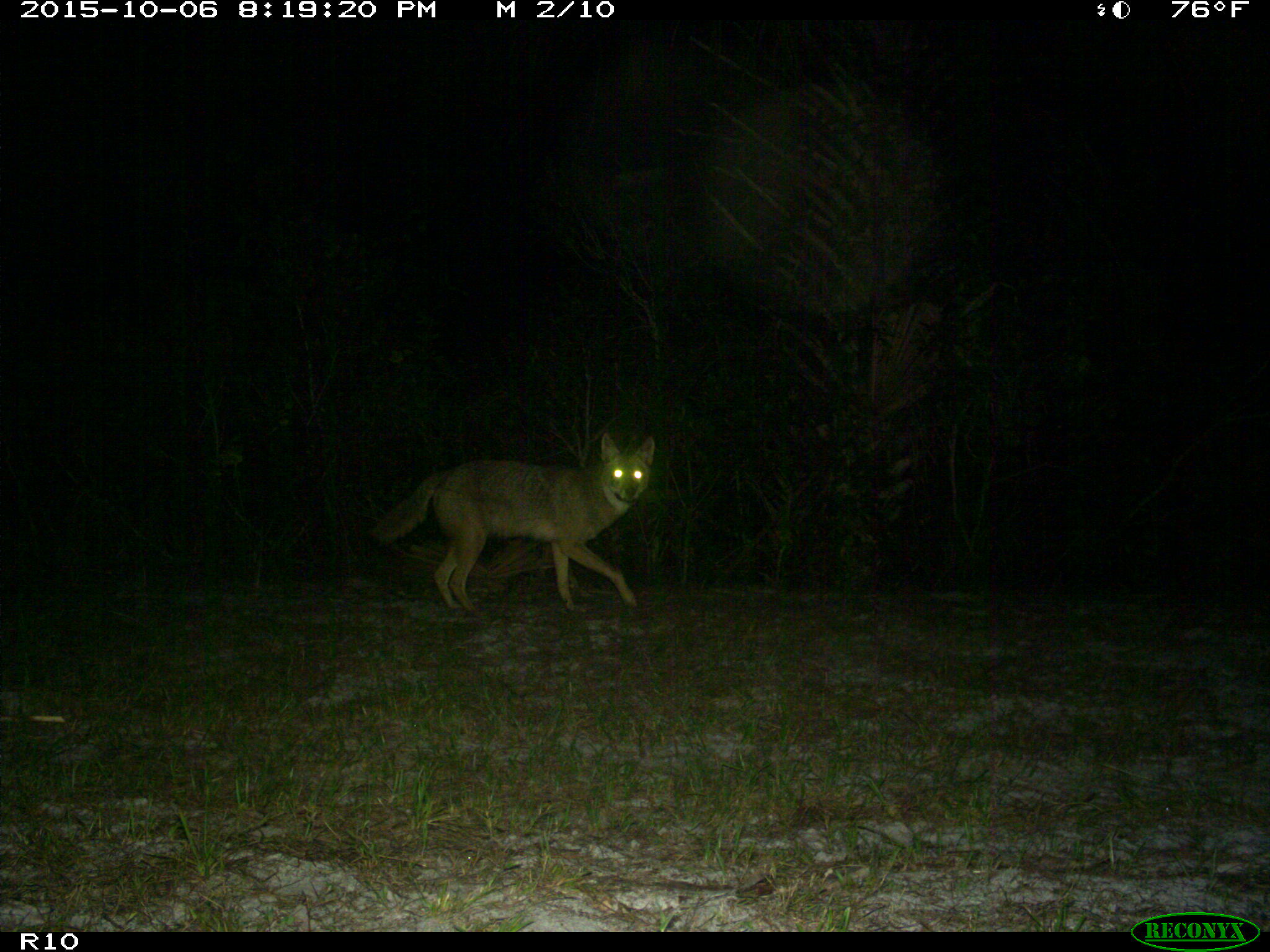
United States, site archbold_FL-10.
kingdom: Animalia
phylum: Chordata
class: Mammalia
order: Carnivora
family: Canidae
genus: Canis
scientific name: Canis latrans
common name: coyote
Canis latrans (coyote).